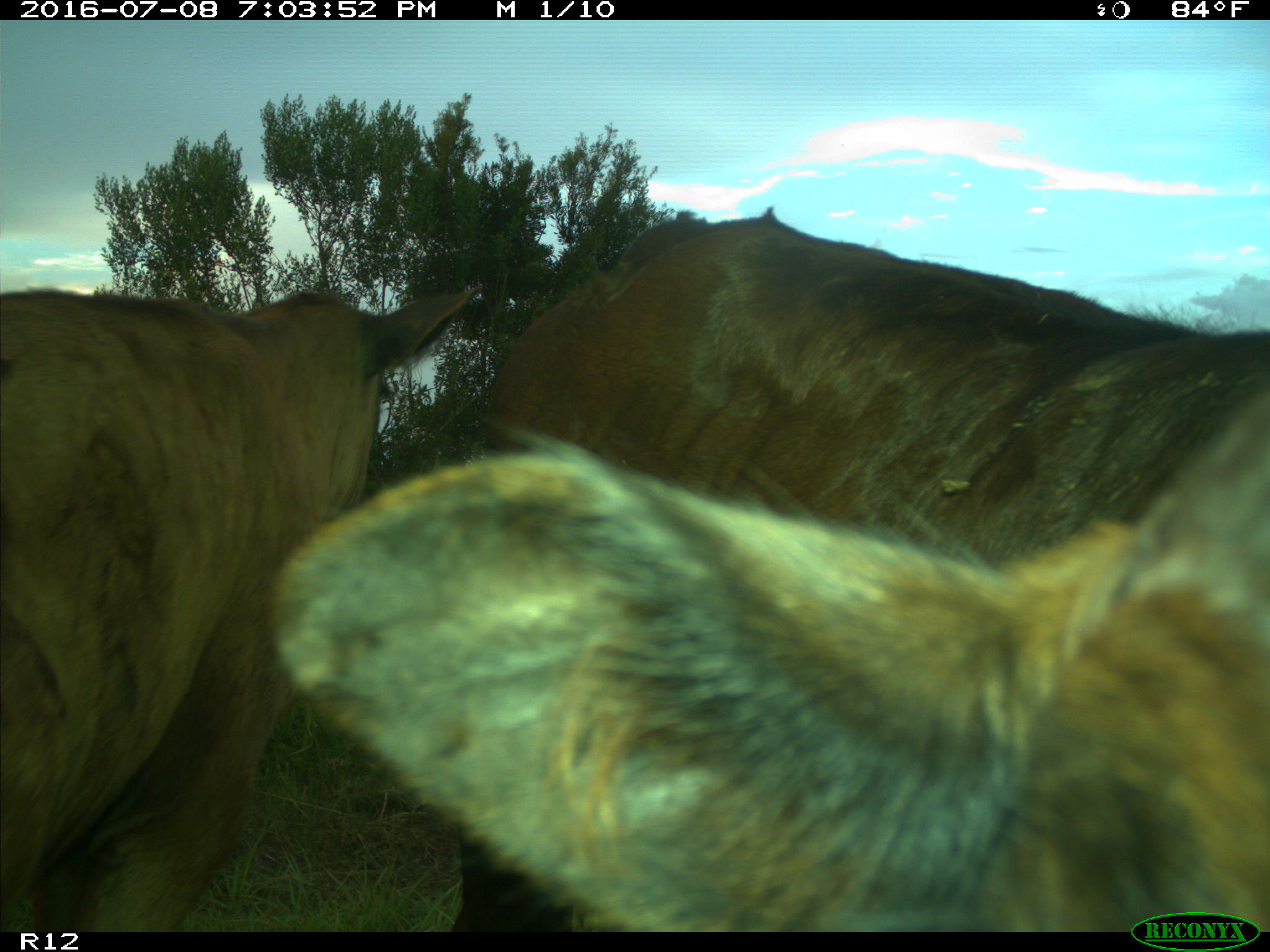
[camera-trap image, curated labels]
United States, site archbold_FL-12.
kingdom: Animalia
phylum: Chordata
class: Mammalia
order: Artiodactyla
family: Bovidae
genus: Bos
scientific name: Bos taurus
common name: domestic cow